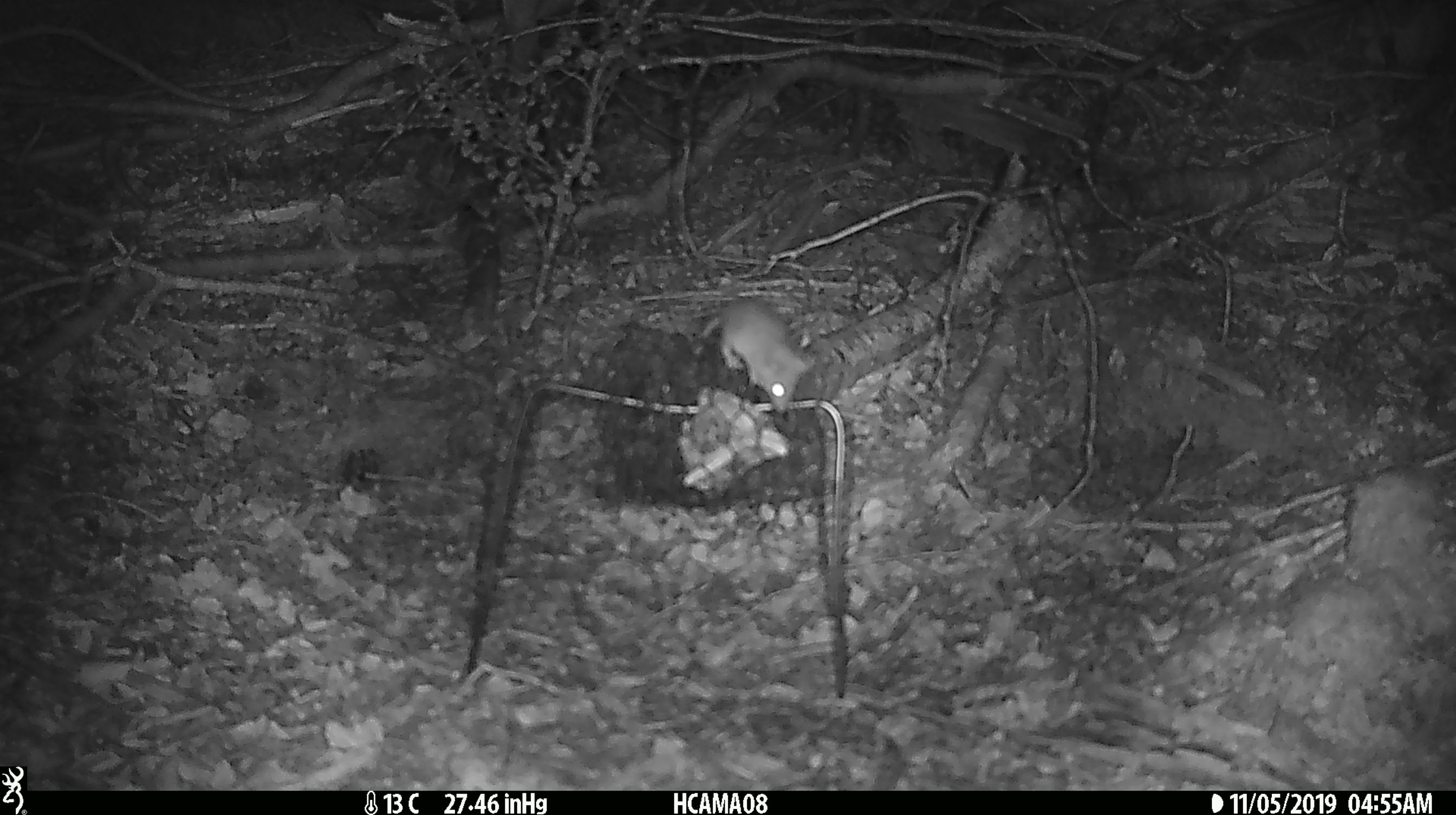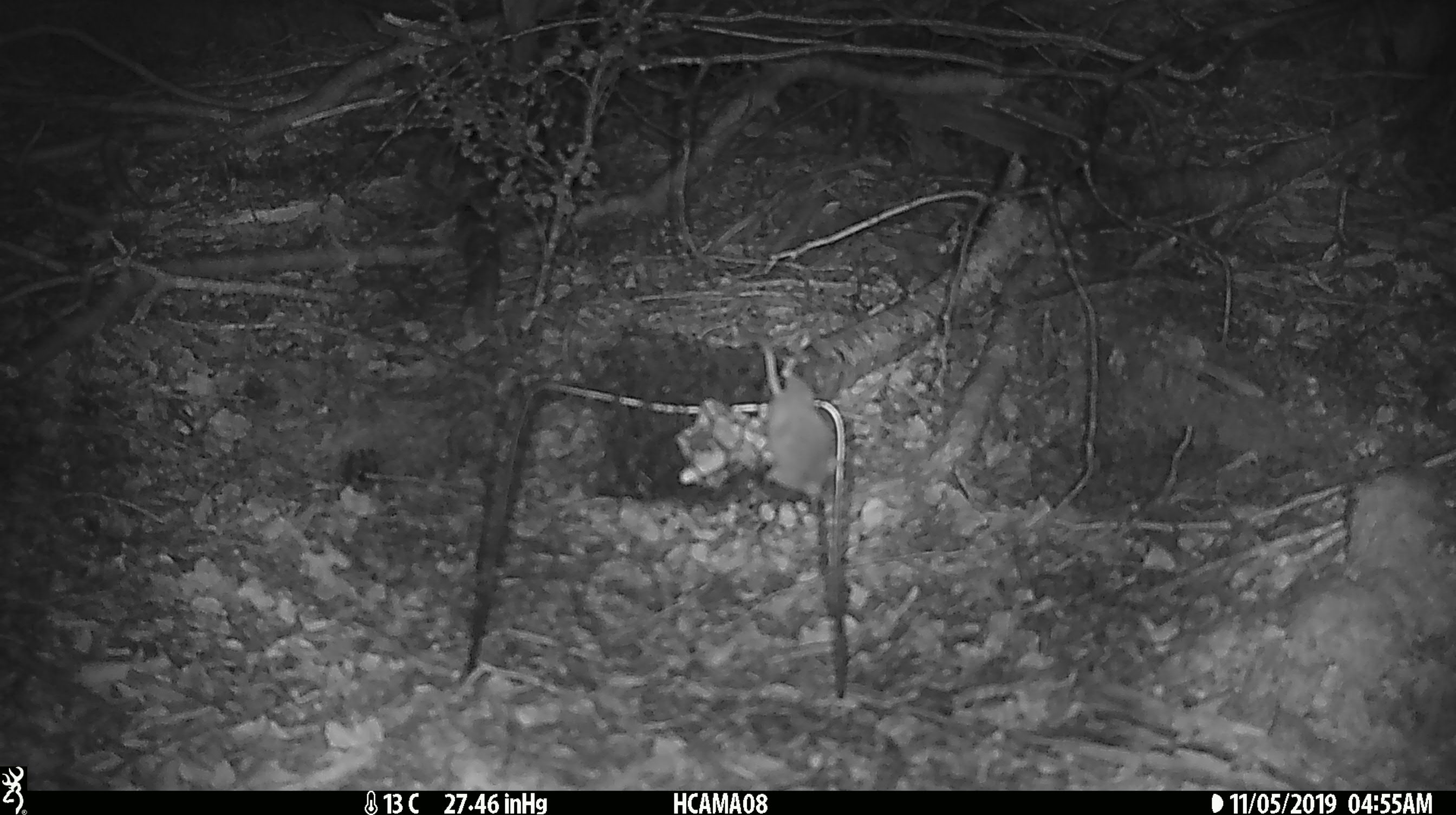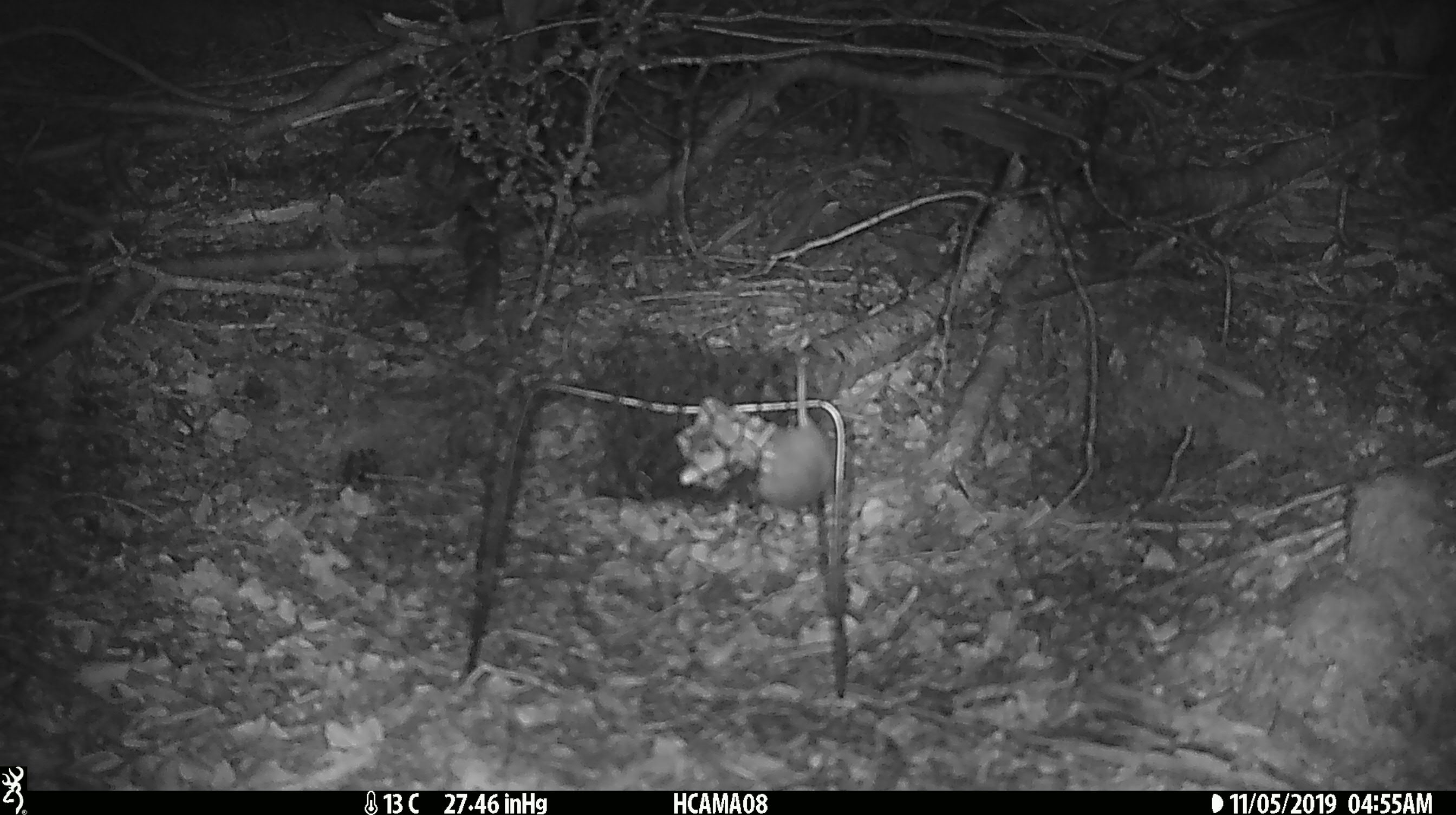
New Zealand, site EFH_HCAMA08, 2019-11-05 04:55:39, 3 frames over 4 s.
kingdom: Animalia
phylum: Chordata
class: Mammalia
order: Rodentia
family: Muridae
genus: Mus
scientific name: Mus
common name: mouse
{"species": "mouse (Mus)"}